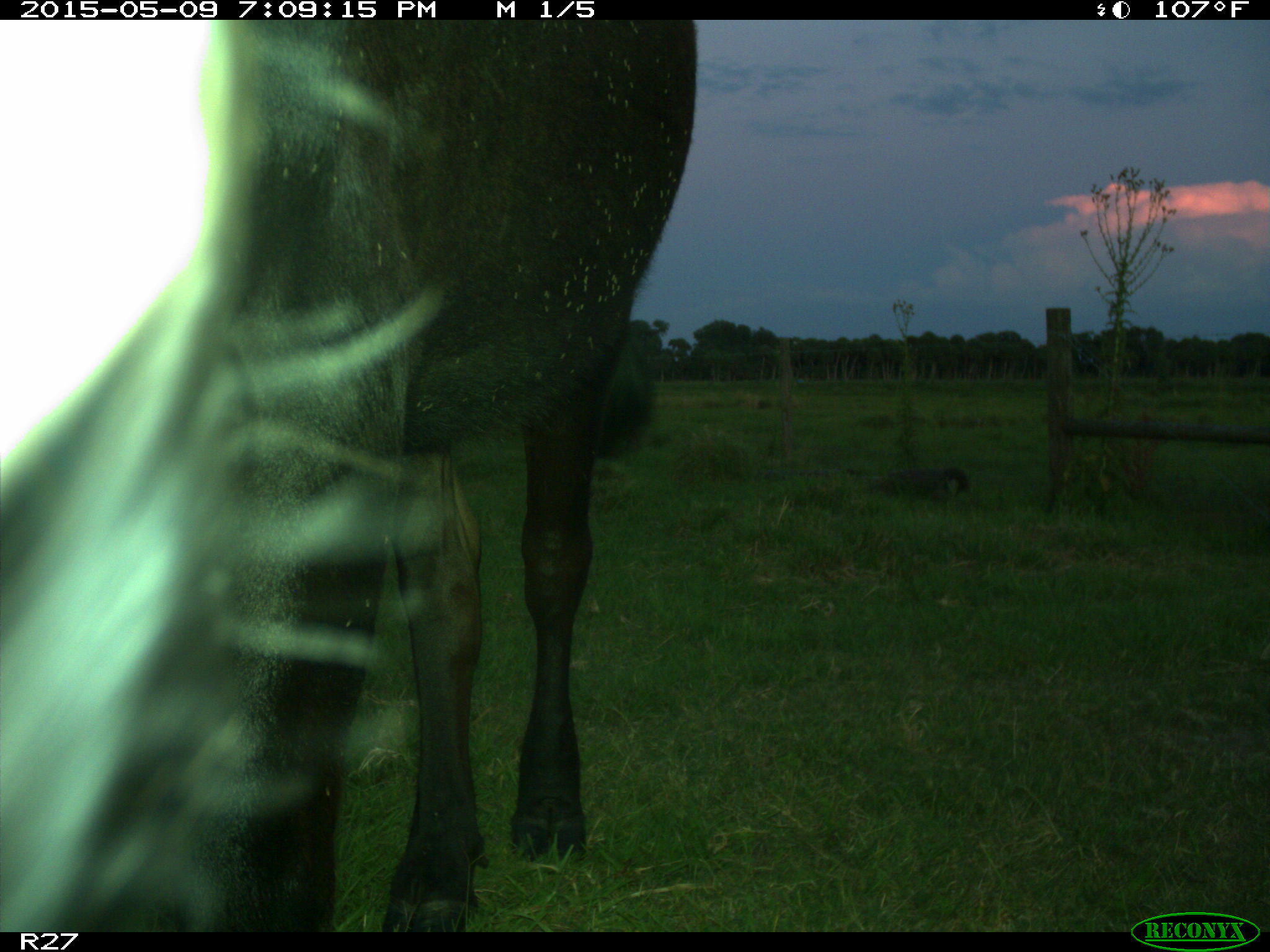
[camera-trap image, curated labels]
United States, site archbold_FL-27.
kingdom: Animalia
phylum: Chordata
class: Mammalia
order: Artiodactyla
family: Bovidae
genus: Bos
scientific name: Bos taurus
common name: domestic cow